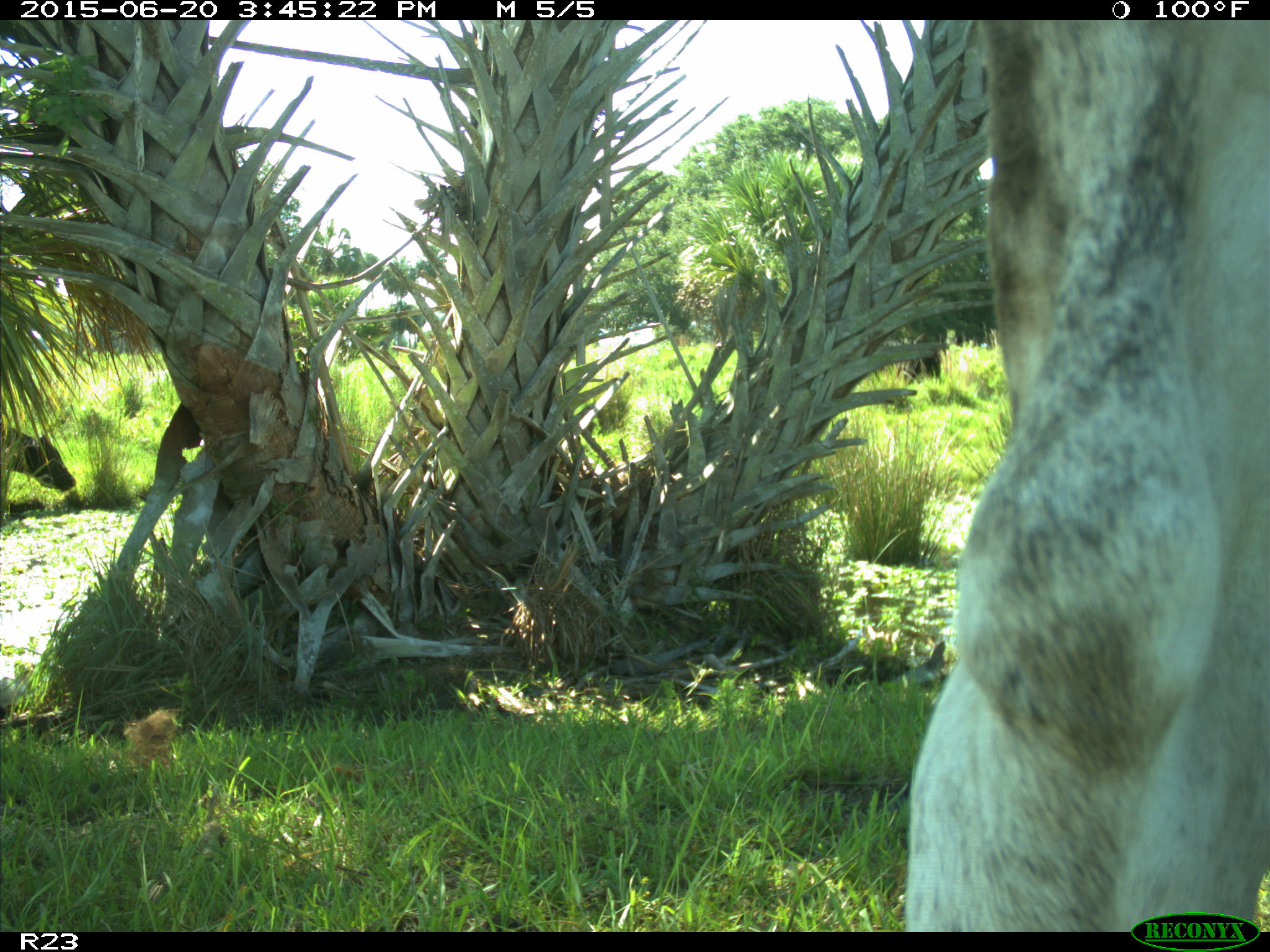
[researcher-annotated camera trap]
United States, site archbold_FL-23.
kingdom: Animalia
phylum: Chordata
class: Mammalia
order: Artiodactyla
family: Bovidae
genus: Bos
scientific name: Bos taurus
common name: domestic cow